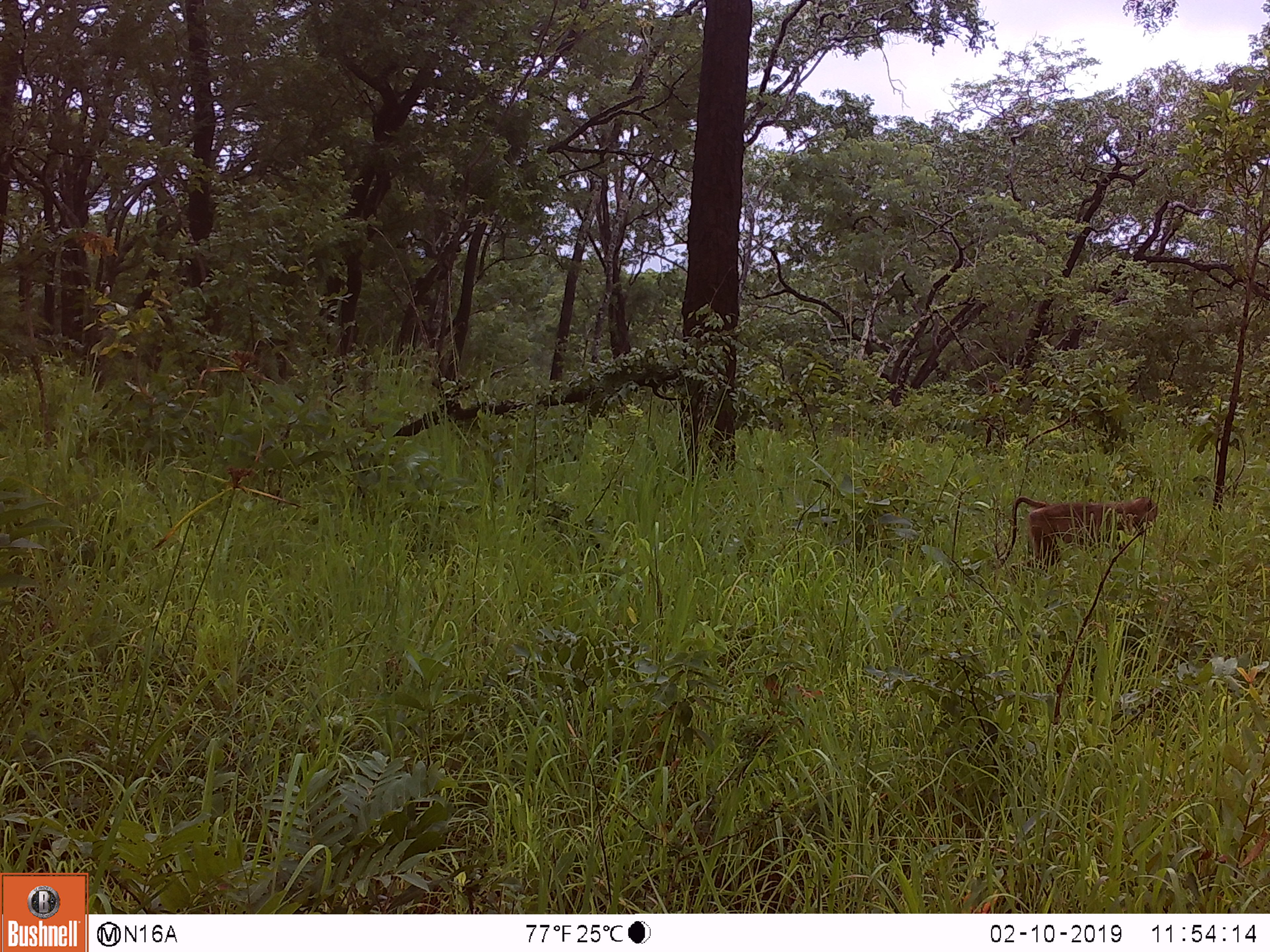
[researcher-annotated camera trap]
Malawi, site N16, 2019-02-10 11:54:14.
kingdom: Animalia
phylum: Chordata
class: Mammalia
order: Primates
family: Cercopithecidae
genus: Papio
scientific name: Papio cynocephalus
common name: yellow baboon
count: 1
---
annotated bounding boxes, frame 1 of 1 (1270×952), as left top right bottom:
yellow baboon: 989 492 1166 582